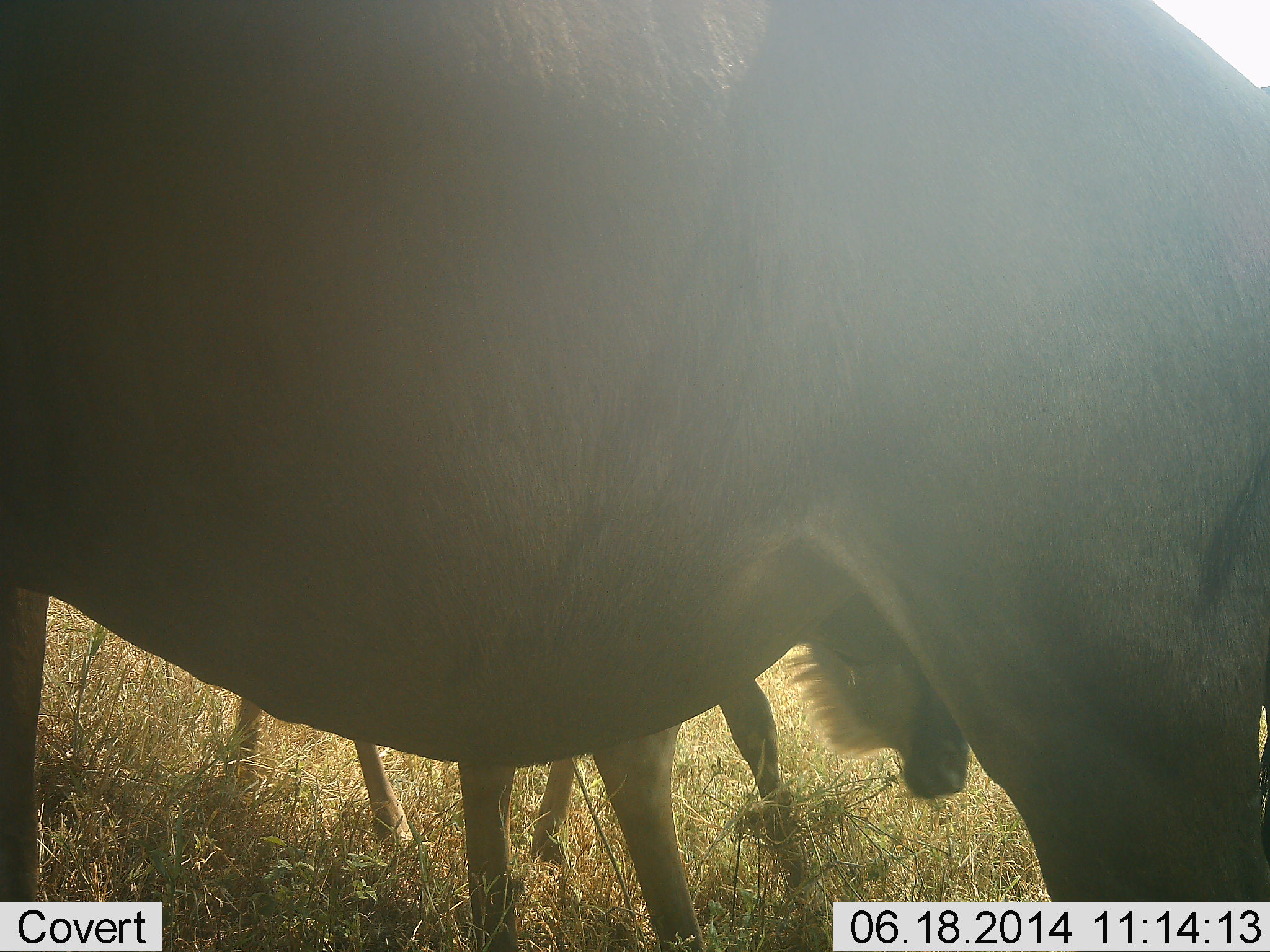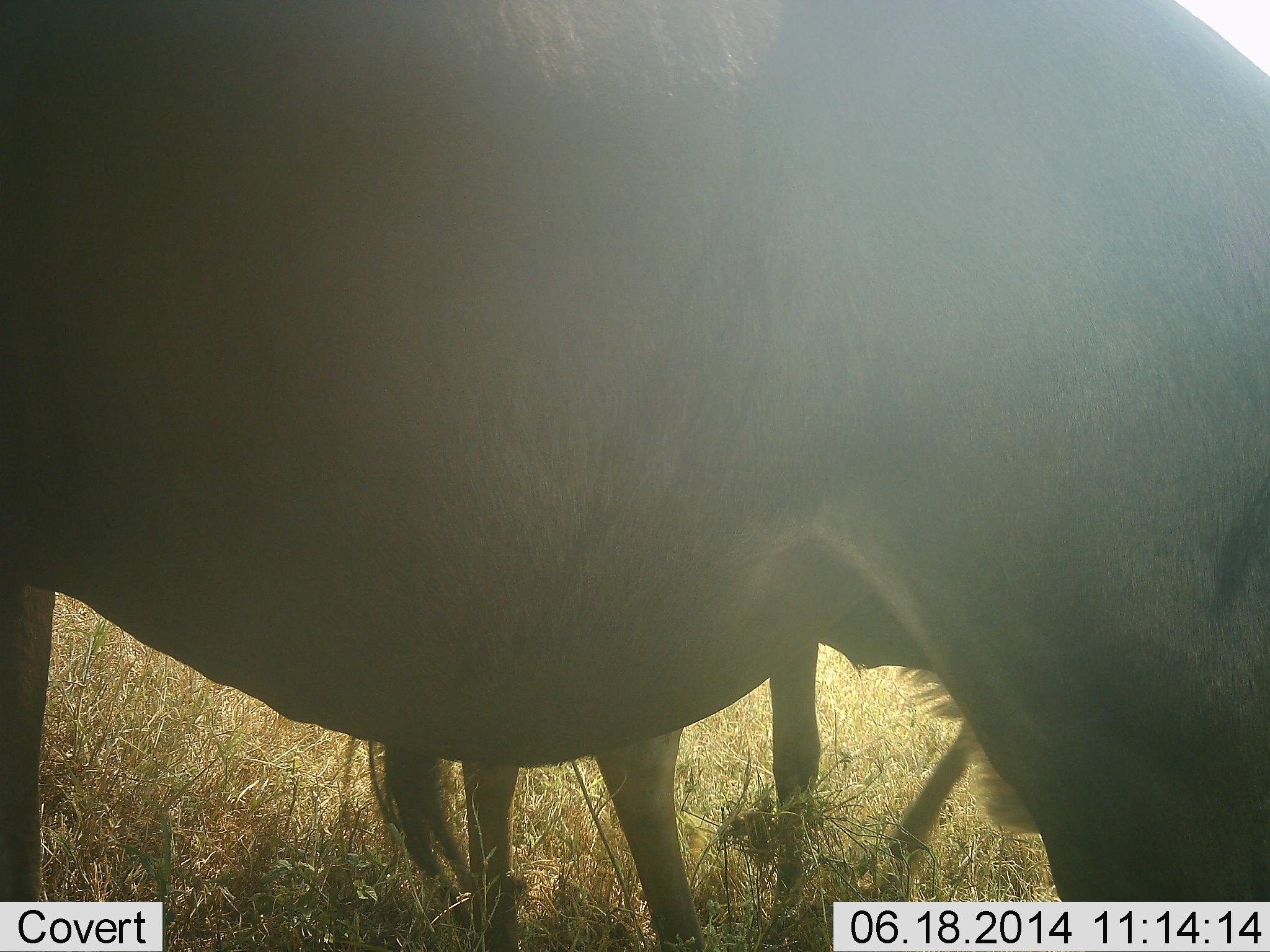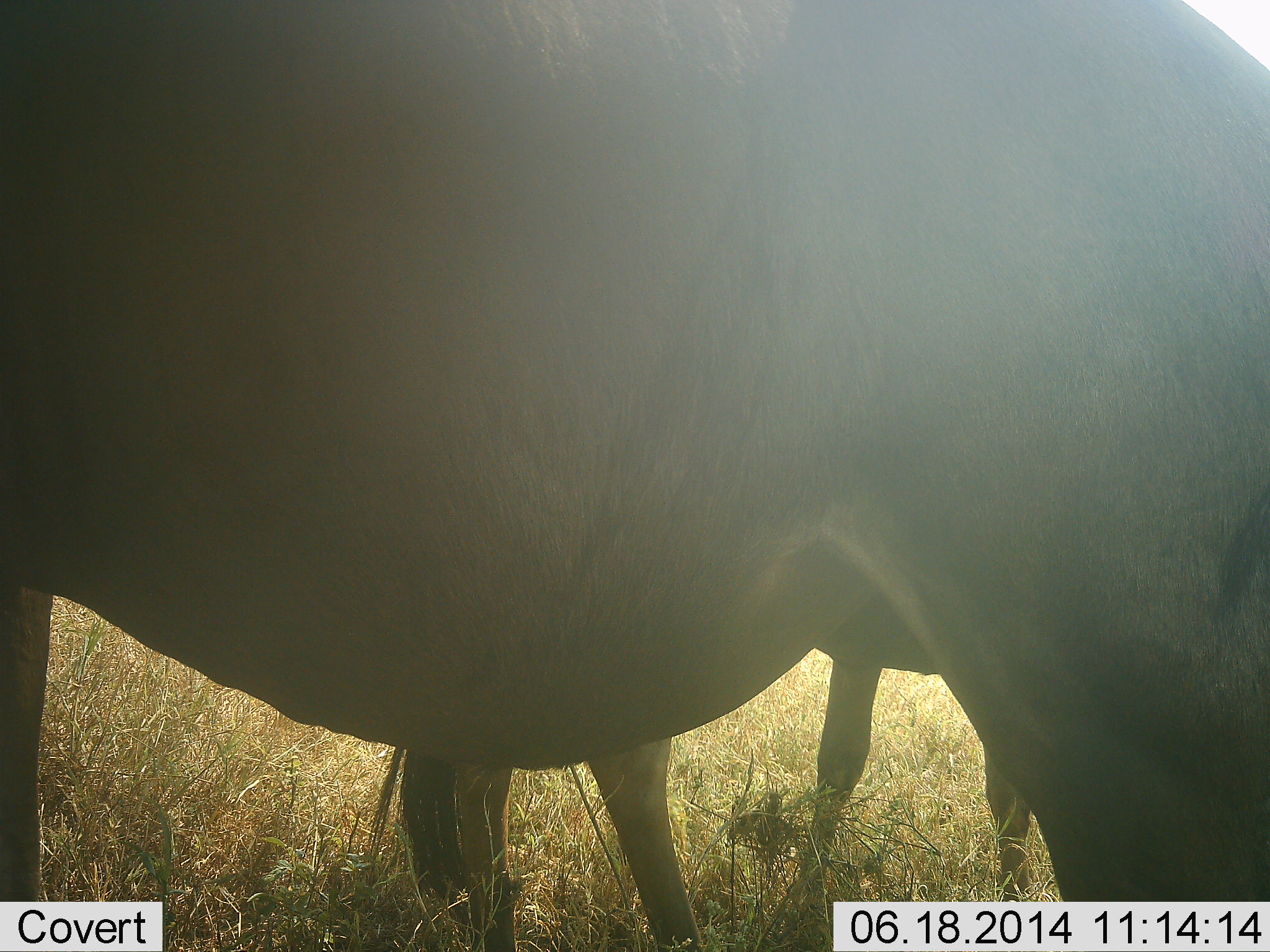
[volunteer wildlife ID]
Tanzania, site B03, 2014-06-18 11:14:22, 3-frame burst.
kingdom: Animalia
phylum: Chordata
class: Mammalia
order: Artiodactyla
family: Bovidae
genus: Connochaetes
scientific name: Connochaetes taurinus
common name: blue wildebeest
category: wildebeest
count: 2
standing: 90%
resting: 0%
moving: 40%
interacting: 0%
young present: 30%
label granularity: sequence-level